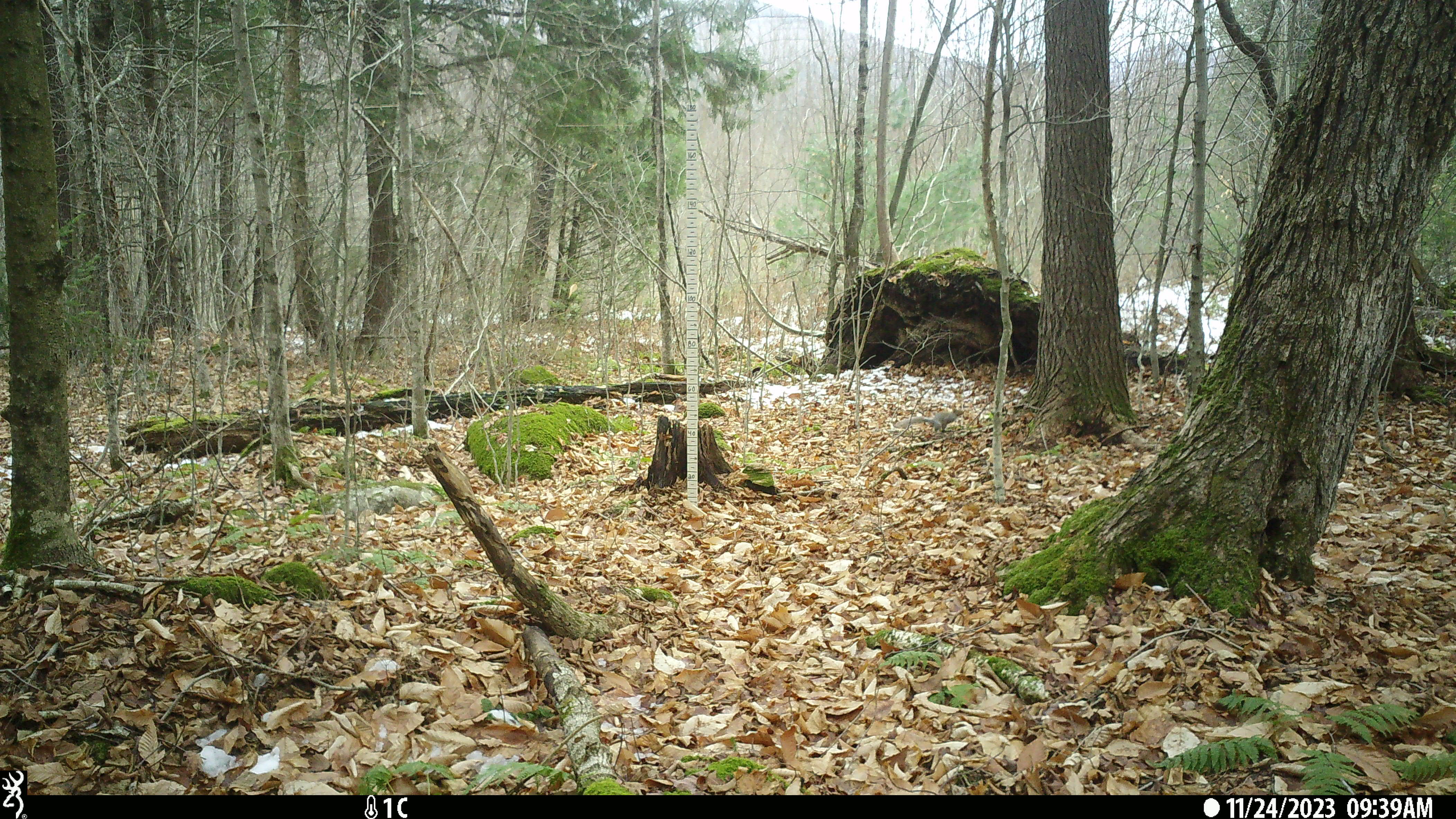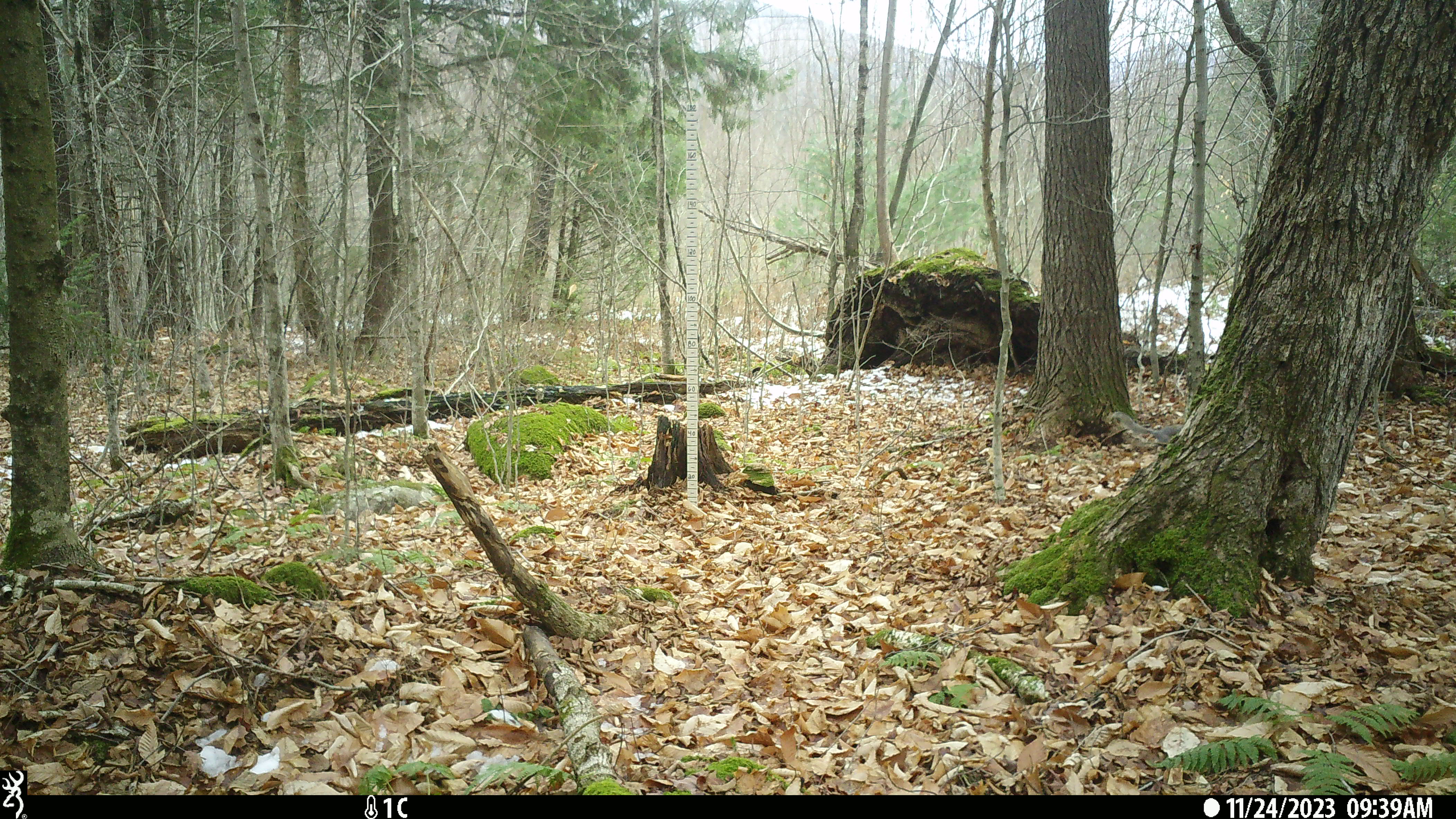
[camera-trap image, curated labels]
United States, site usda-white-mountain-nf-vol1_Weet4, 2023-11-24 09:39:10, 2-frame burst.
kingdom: Animalia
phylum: Chordata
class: Mammalia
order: Rodentia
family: Sciuridae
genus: Sciurus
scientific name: Sciurus carolinensis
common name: gray squirrel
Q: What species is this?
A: Gray squirrel (Sciurus carolinensis).